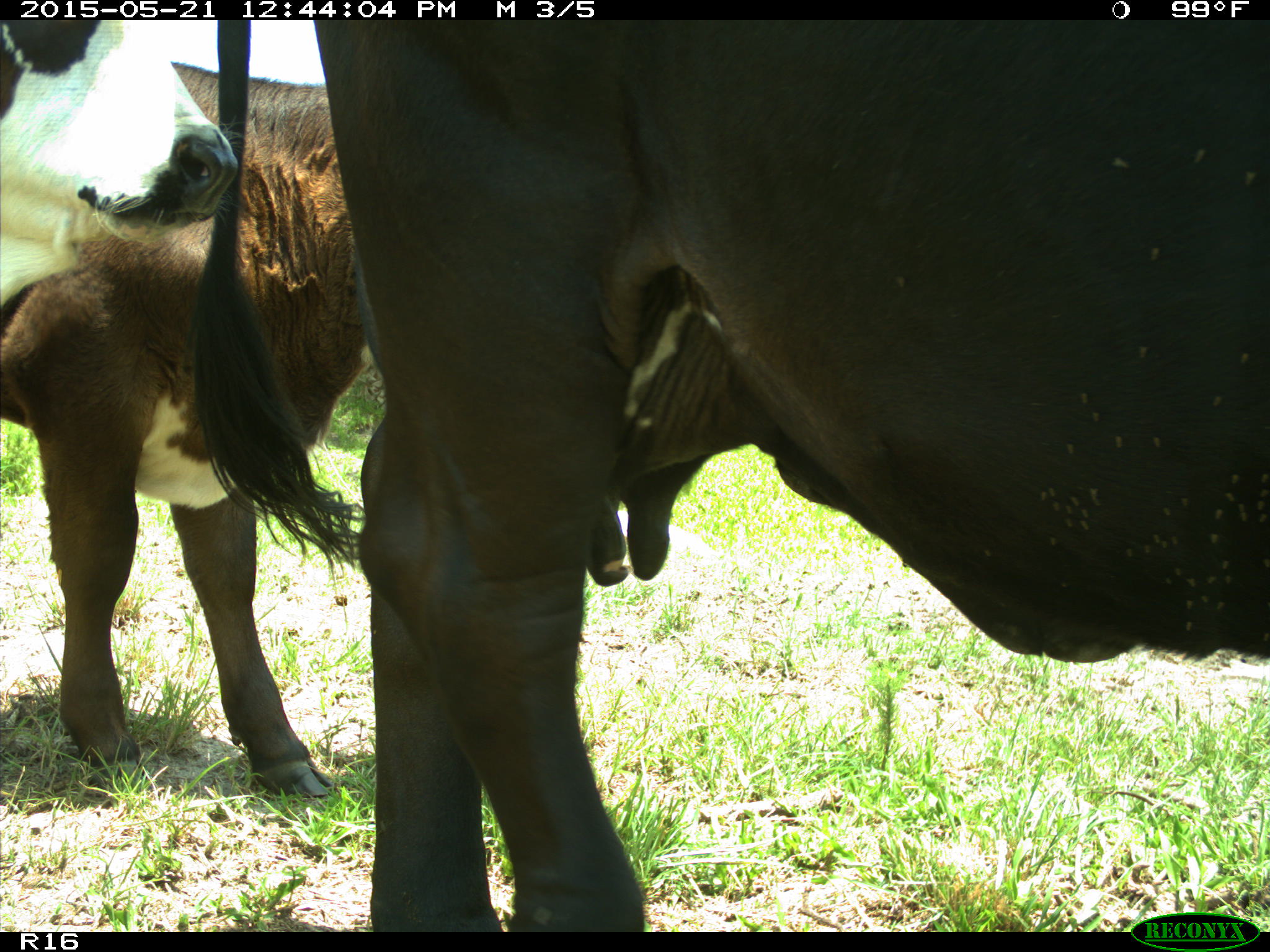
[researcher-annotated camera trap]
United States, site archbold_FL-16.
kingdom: Animalia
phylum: Chordata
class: Mammalia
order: Artiodactyla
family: Bovidae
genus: Bos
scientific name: Bos taurus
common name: domestic cow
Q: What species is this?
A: Bos taurus (domestic cow).